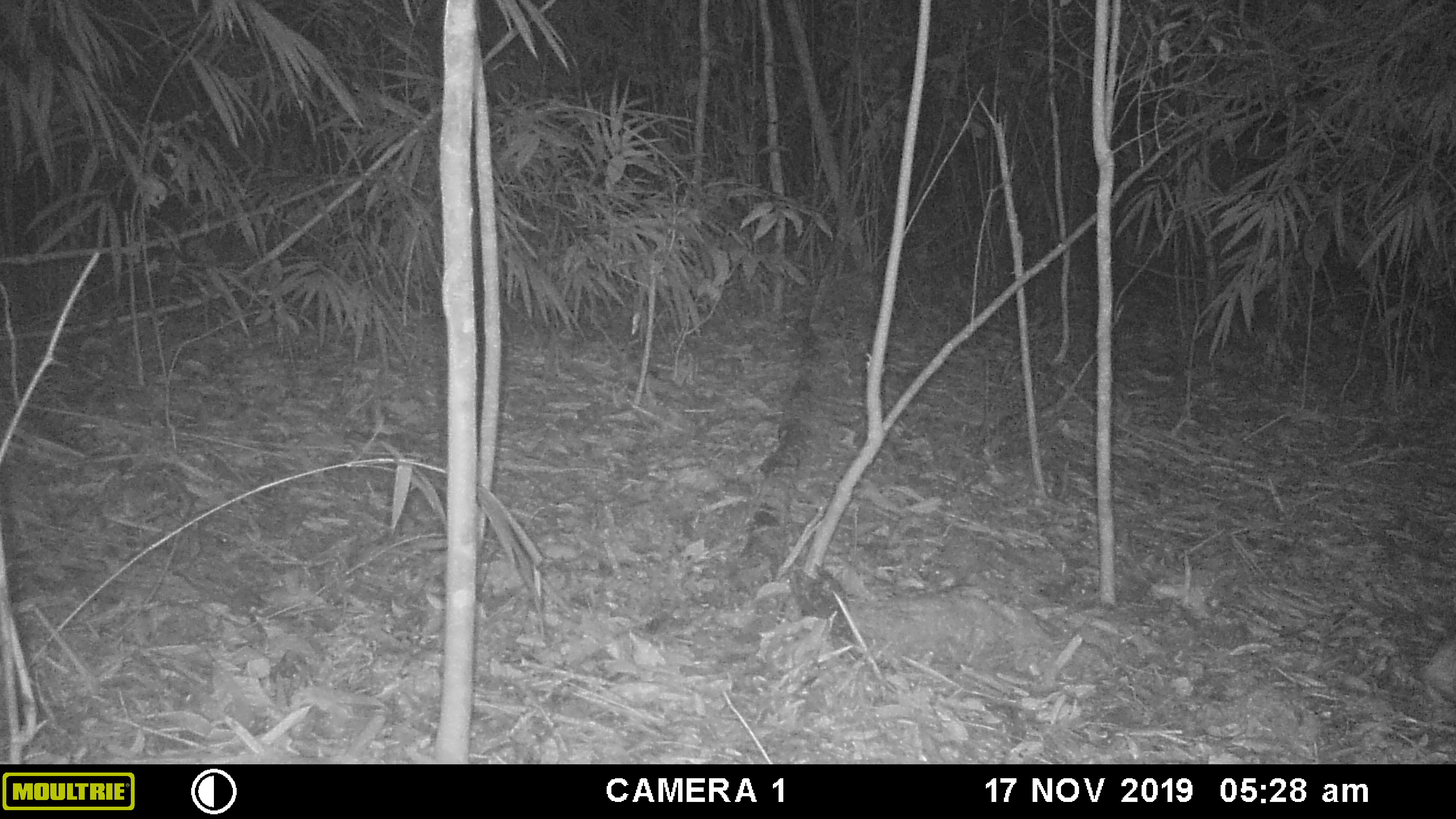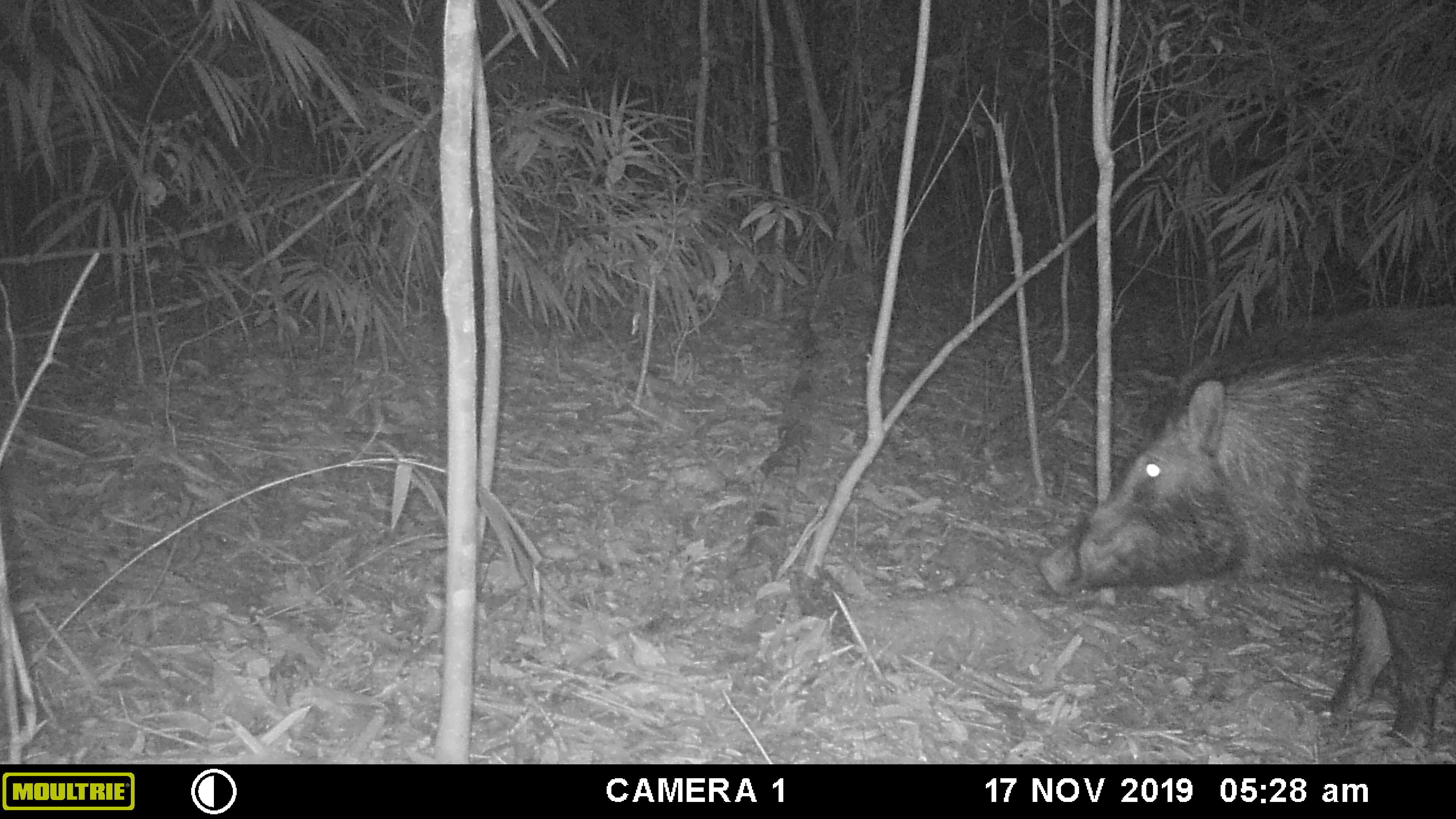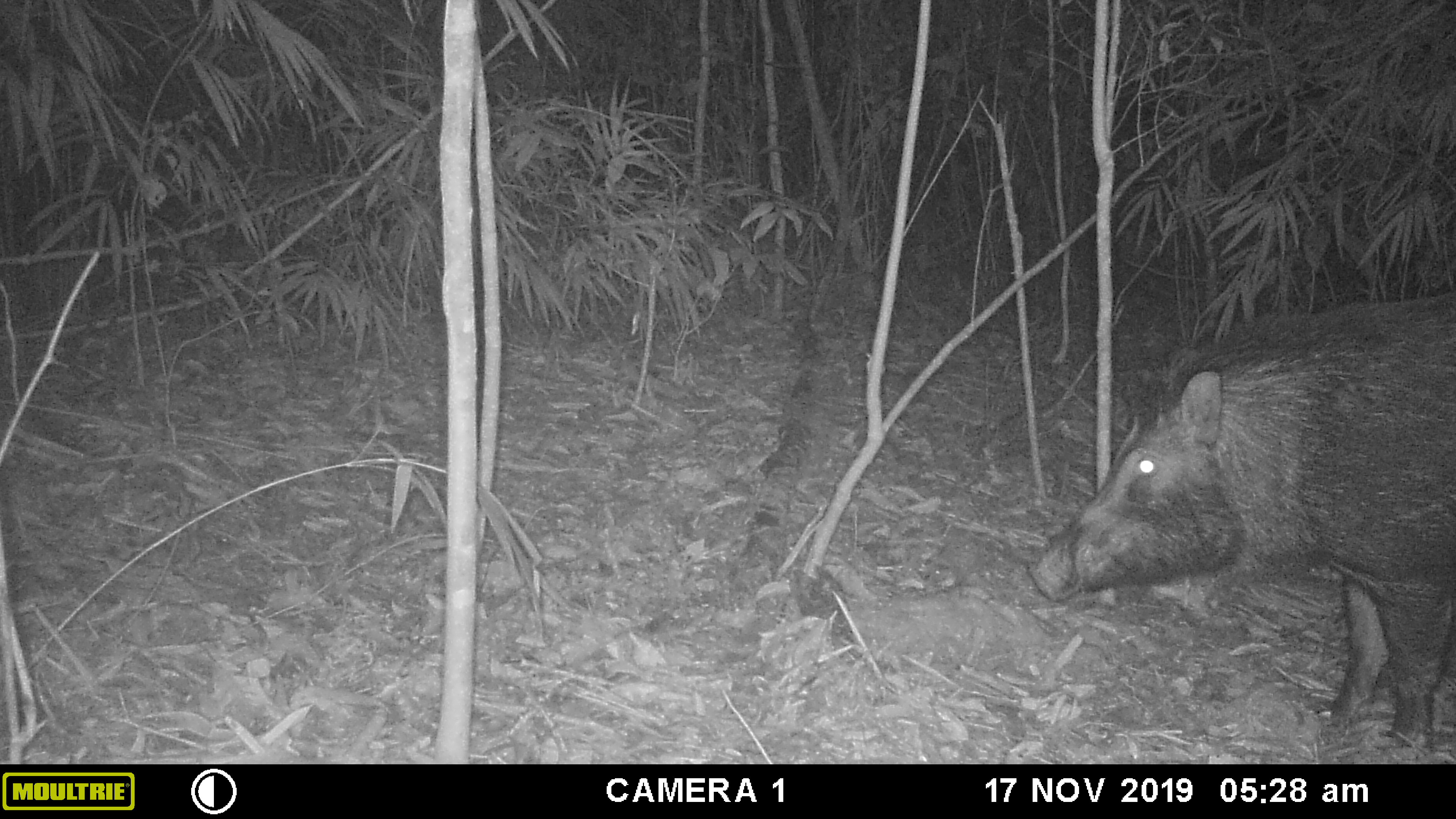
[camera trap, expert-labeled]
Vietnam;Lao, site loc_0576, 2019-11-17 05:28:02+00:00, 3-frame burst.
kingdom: Animalia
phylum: Chordata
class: Mammalia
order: Artiodactyla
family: Suidae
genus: Sus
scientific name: Sus scrofa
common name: eurasian wild pig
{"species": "eurasian wild pig (Sus scrofa)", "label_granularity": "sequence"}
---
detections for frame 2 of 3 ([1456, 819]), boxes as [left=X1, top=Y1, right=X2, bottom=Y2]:
eurasian wild pig: [left=1037, top=301, right=1456, bottom=748]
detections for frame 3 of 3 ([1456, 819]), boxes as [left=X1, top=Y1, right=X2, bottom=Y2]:
eurasian wild pig: [left=1026, top=285, right=1456, bottom=749]